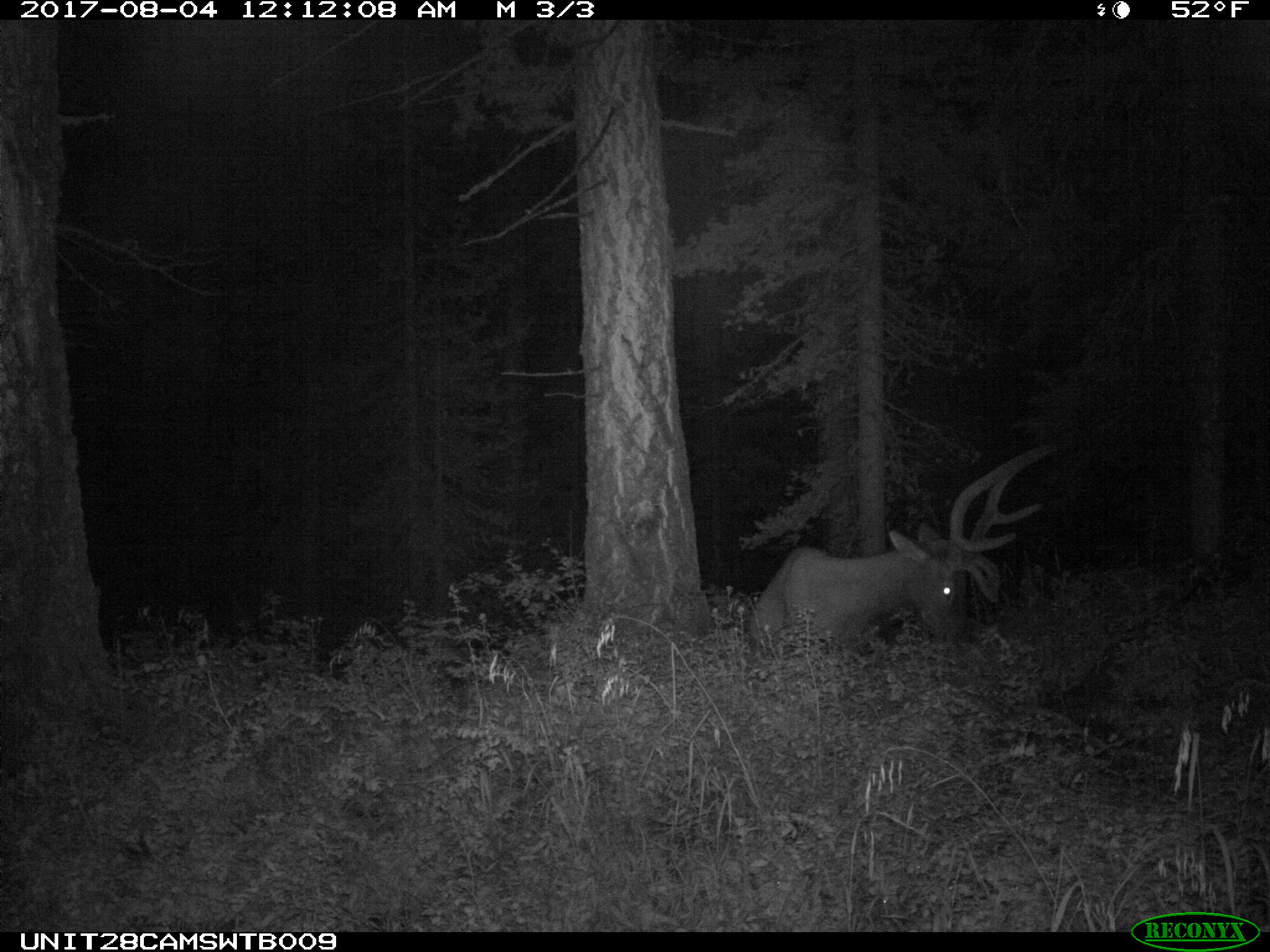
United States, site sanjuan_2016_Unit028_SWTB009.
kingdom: Animalia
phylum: Chordata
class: Mammalia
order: Artiodactyla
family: Cervidae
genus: Cervus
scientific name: Cervus elaphus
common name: red deer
Cervus elaphus (red deer).